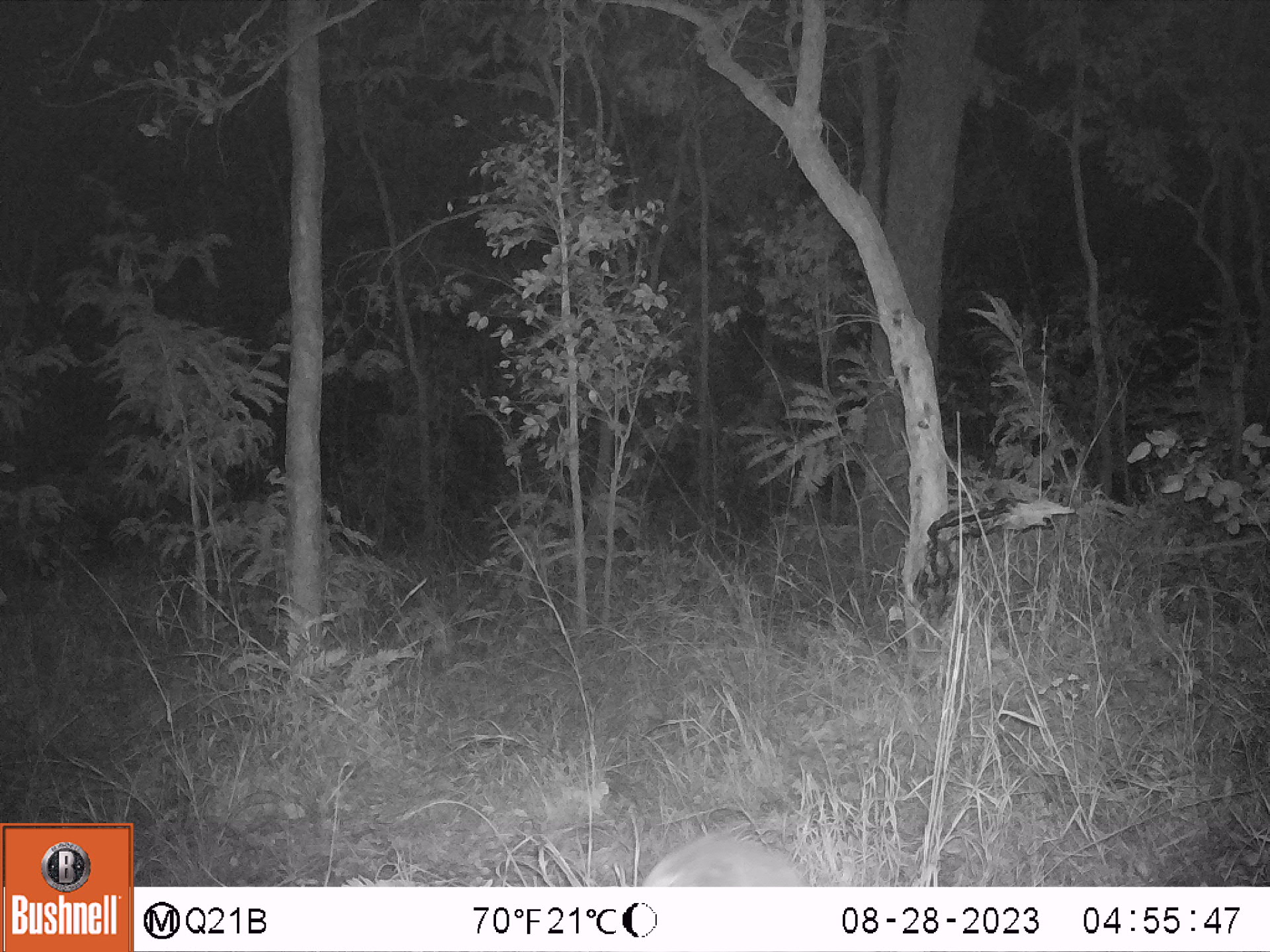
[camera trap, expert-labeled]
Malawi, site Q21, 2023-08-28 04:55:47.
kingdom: Animalia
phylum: Chordata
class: Mammalia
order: Artiodactyla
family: Bovidae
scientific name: Antilopinae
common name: small antelope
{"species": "small antelope (Antilopinae)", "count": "1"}